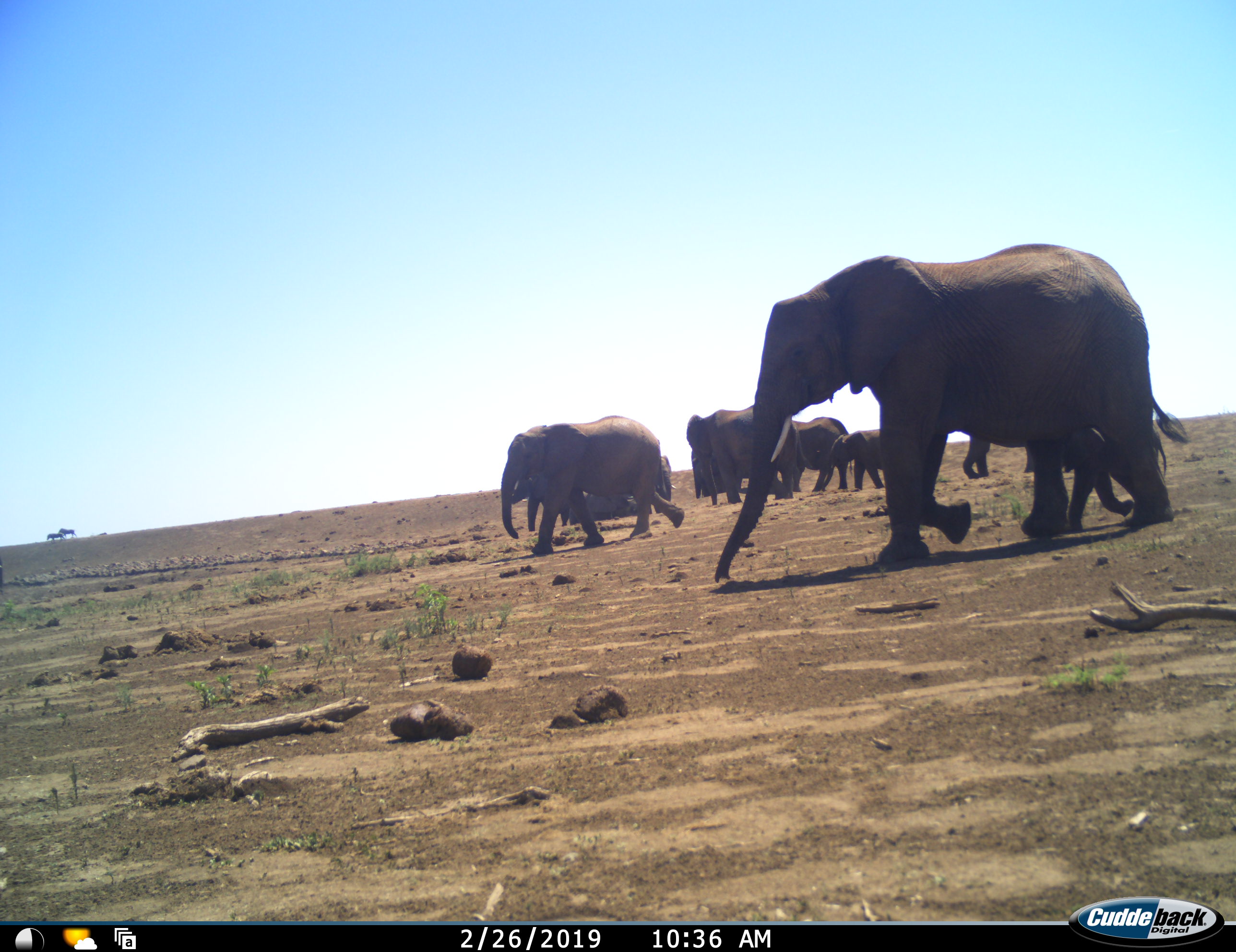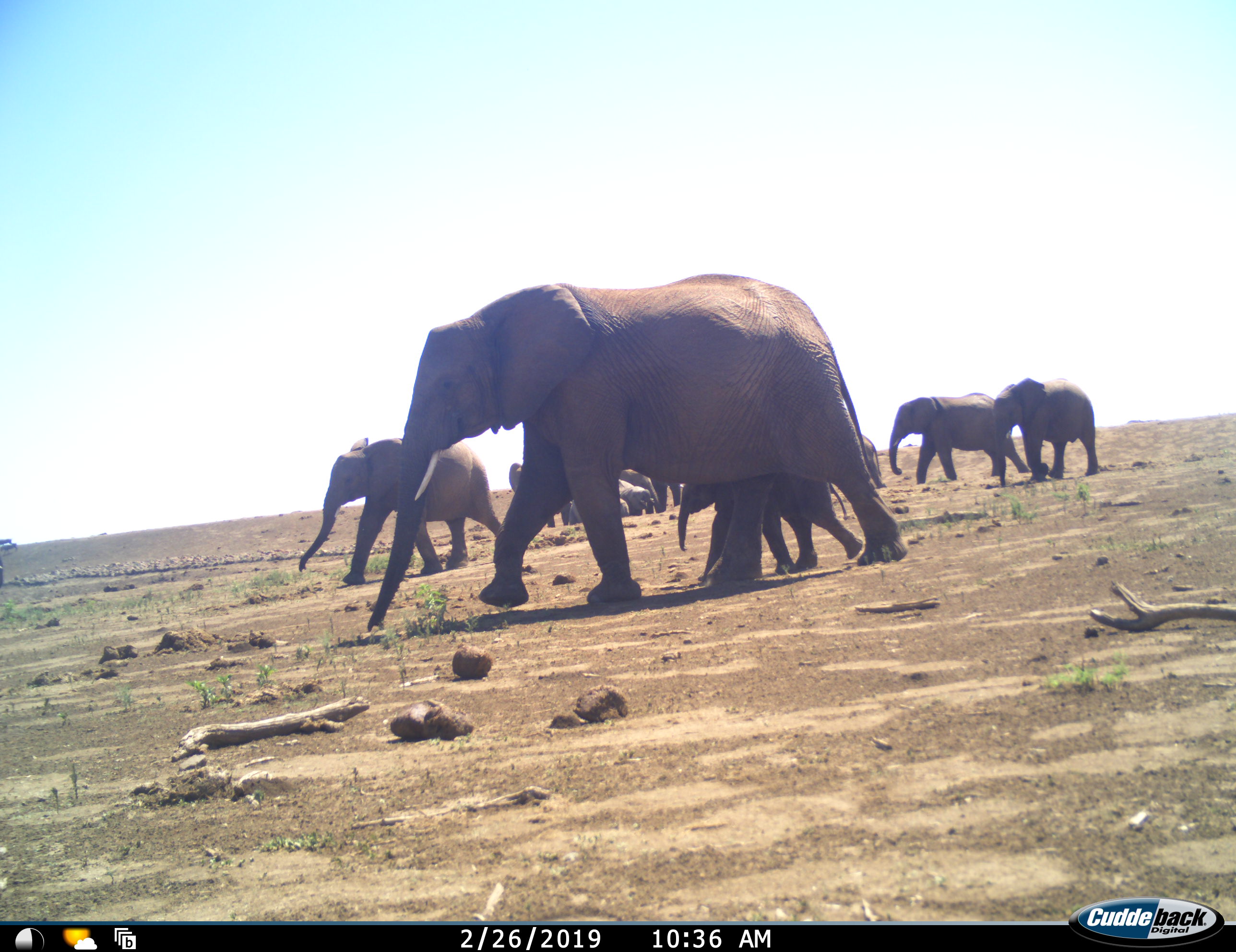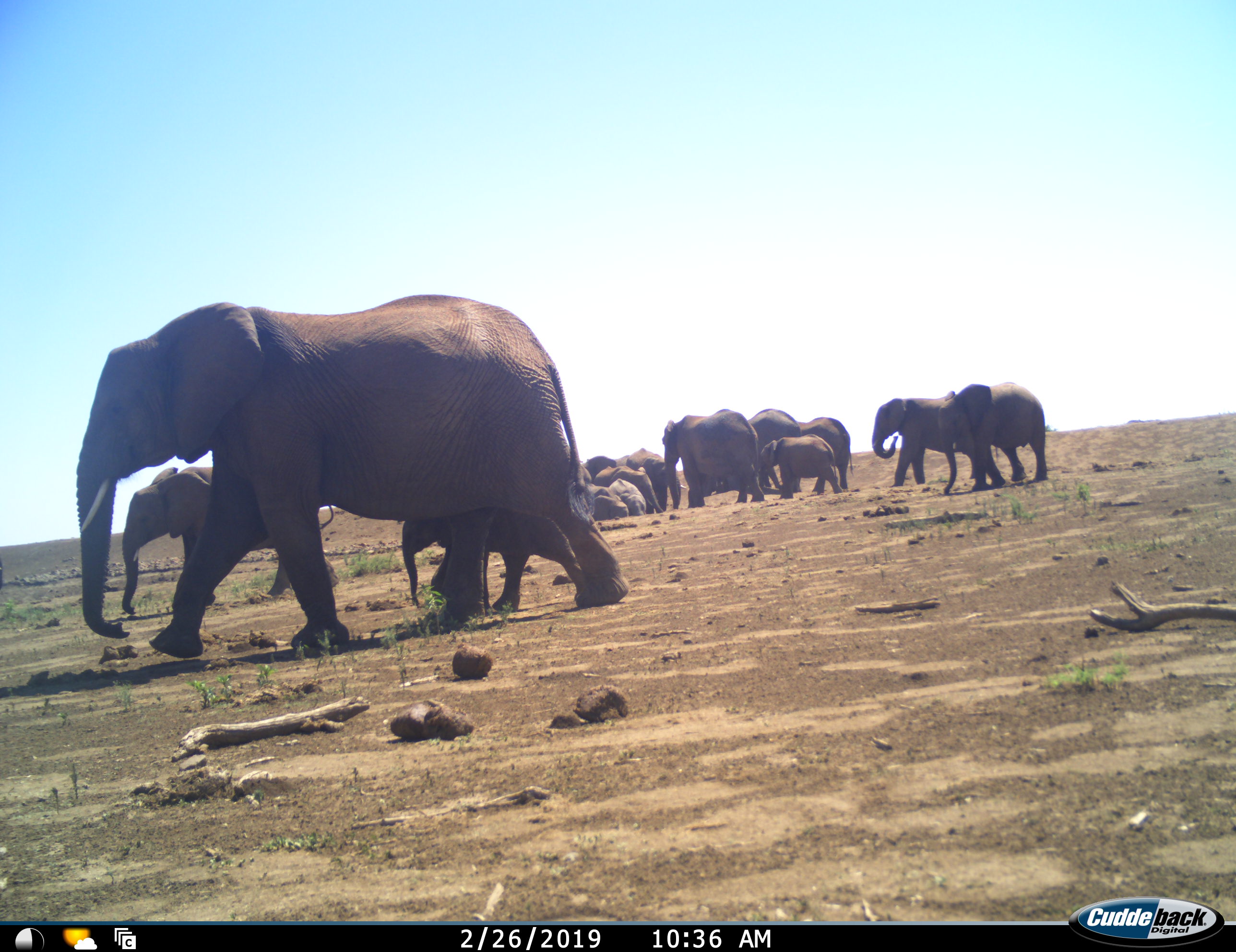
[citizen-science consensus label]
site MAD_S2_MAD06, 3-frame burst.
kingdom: Animalia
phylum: Chordata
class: Mammalia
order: Proboscidea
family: Elephantidae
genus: Loxodonta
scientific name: Loxodonta africana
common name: african bush elephant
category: elephant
Elephant (african bush elephant) (Loxodonta africana), count 11-50. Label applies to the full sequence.